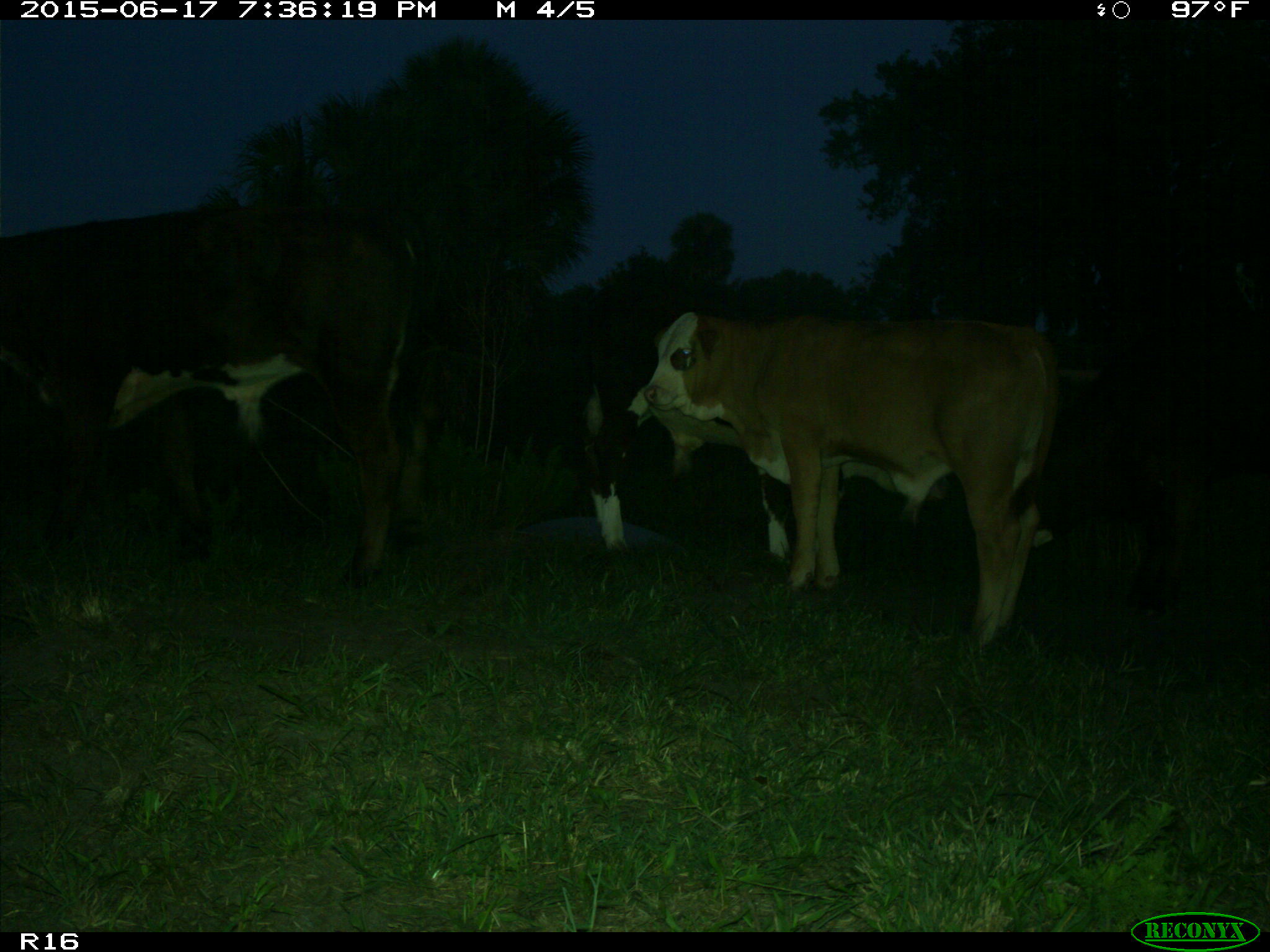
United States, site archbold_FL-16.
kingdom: Animalia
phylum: Chordata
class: Mammalia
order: Artiodactyla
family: Bovidae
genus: Bos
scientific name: Bos taurus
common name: domestic cow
Bos taurus (domestic cow).